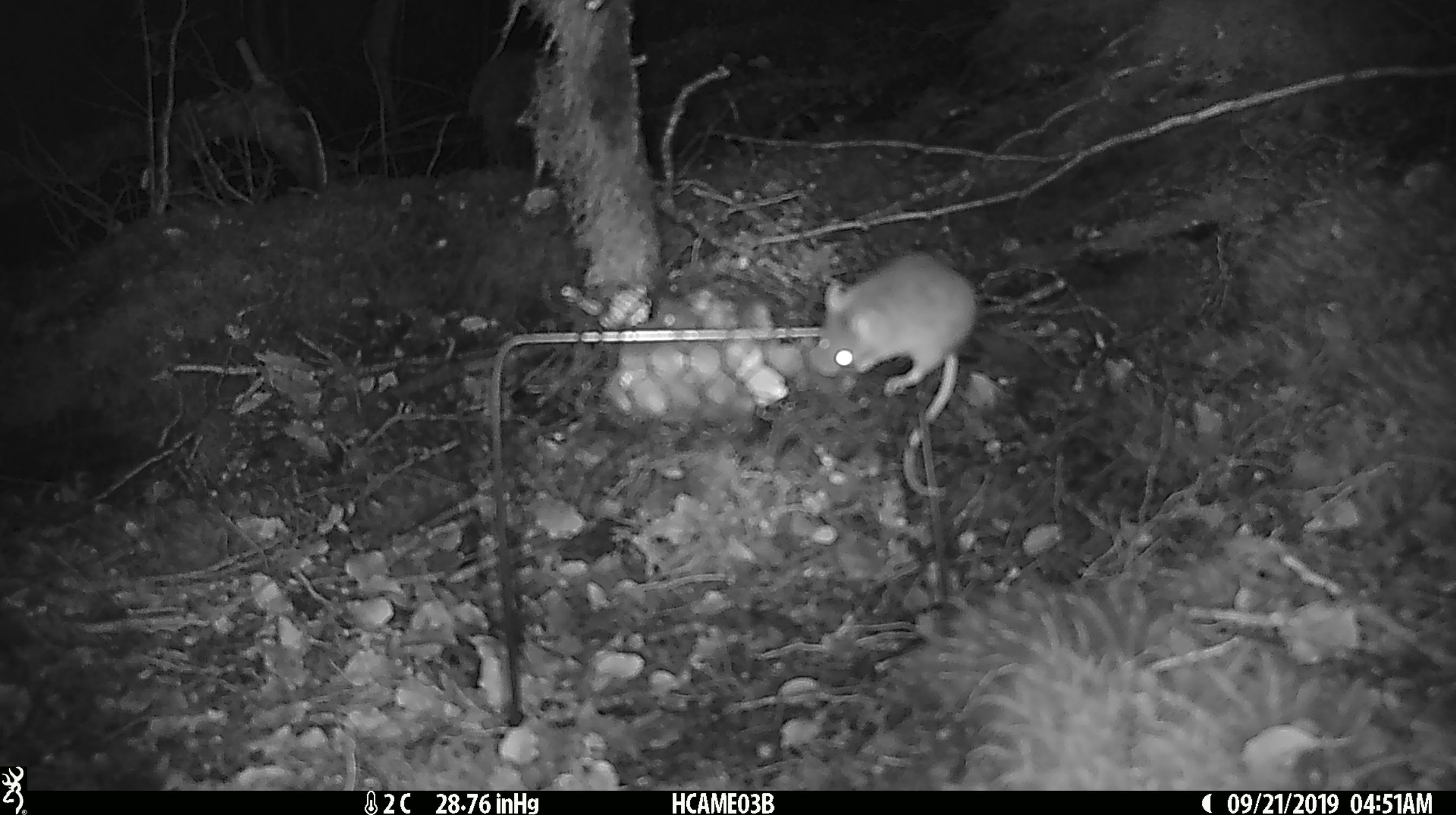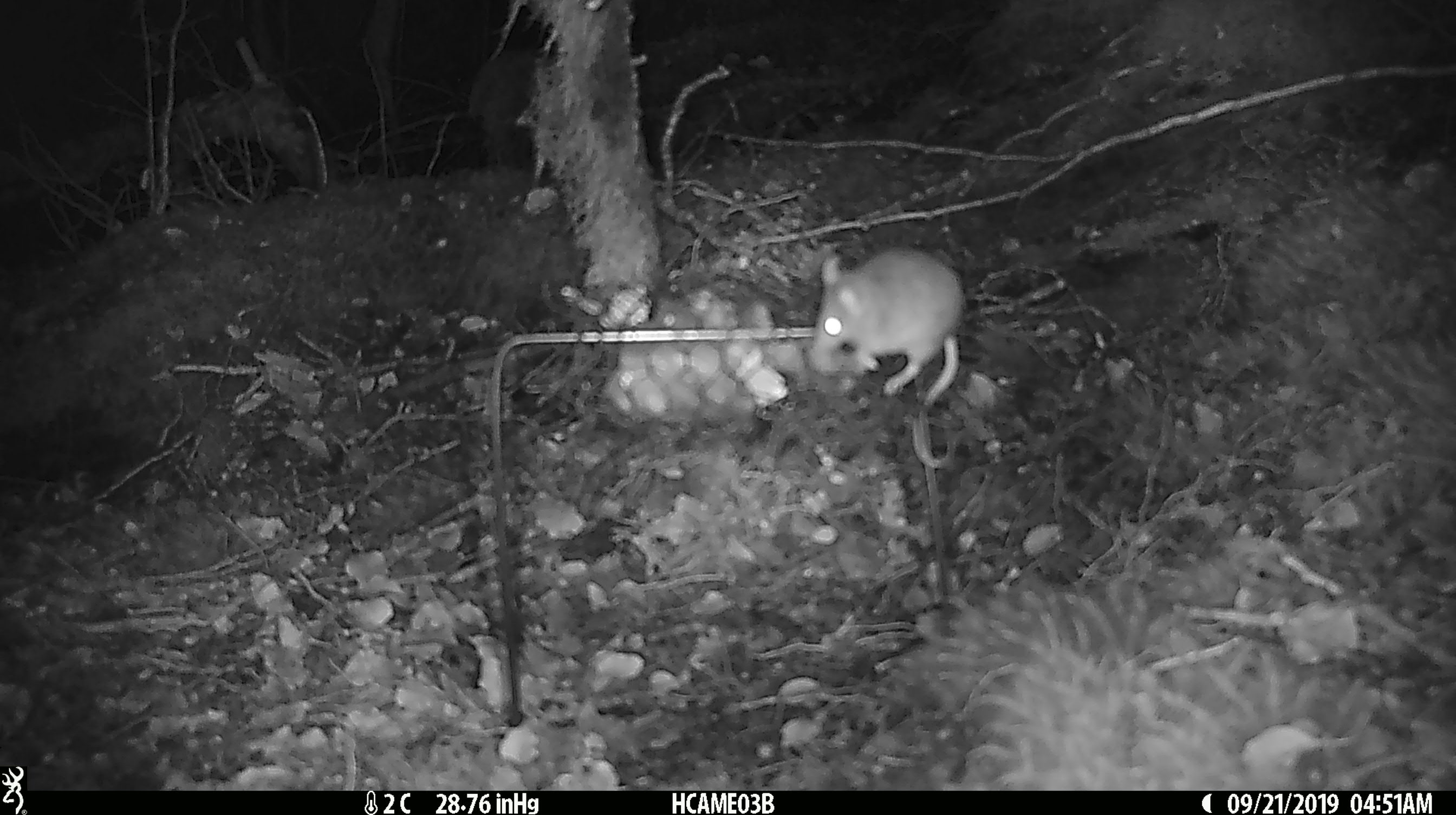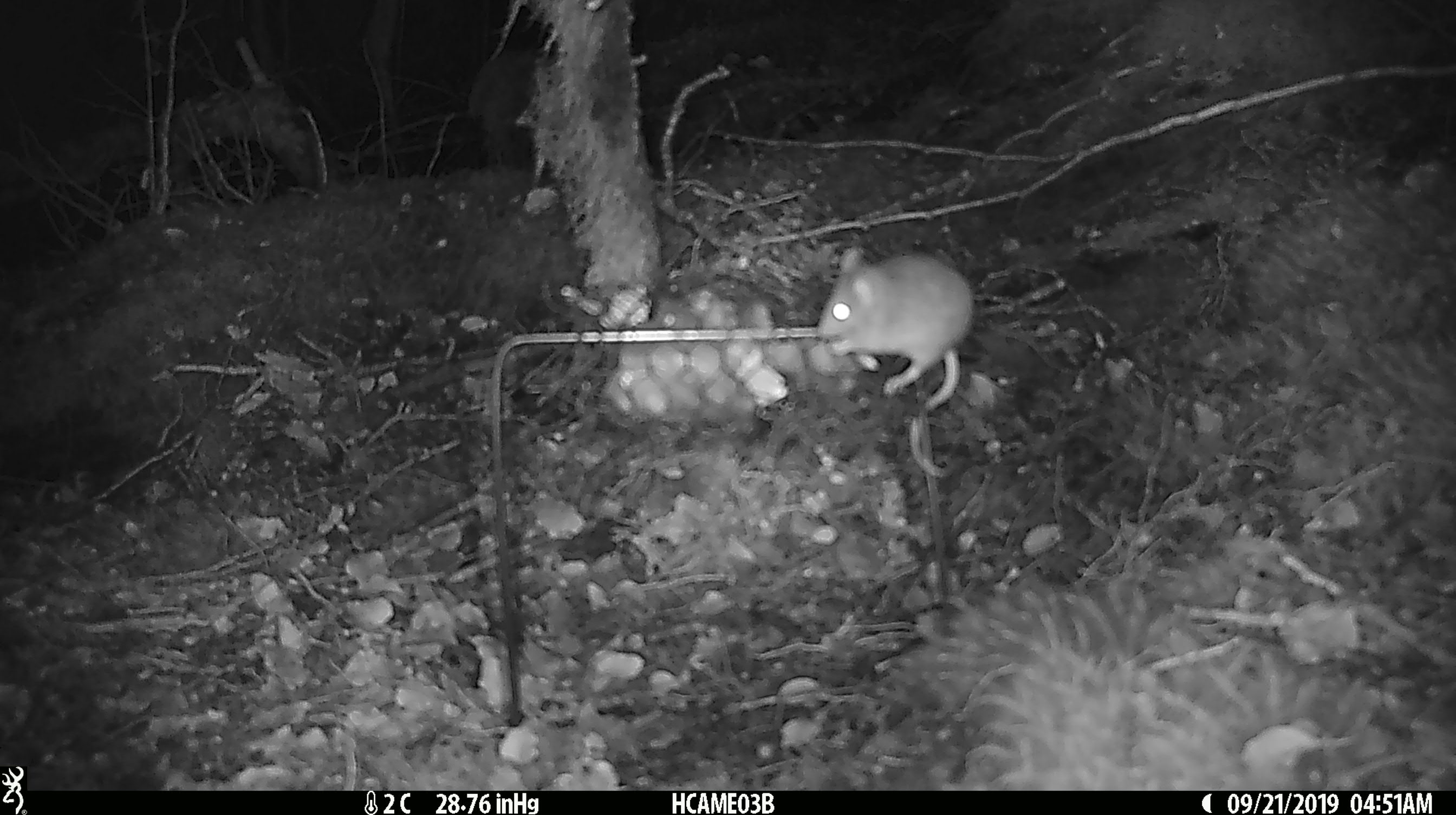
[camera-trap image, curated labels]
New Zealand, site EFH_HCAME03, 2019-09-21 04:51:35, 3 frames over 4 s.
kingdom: Animalia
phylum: Chordata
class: Mammalia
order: Rodentia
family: Muridae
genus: Mus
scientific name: Mus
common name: mouse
Mouse (Mus).